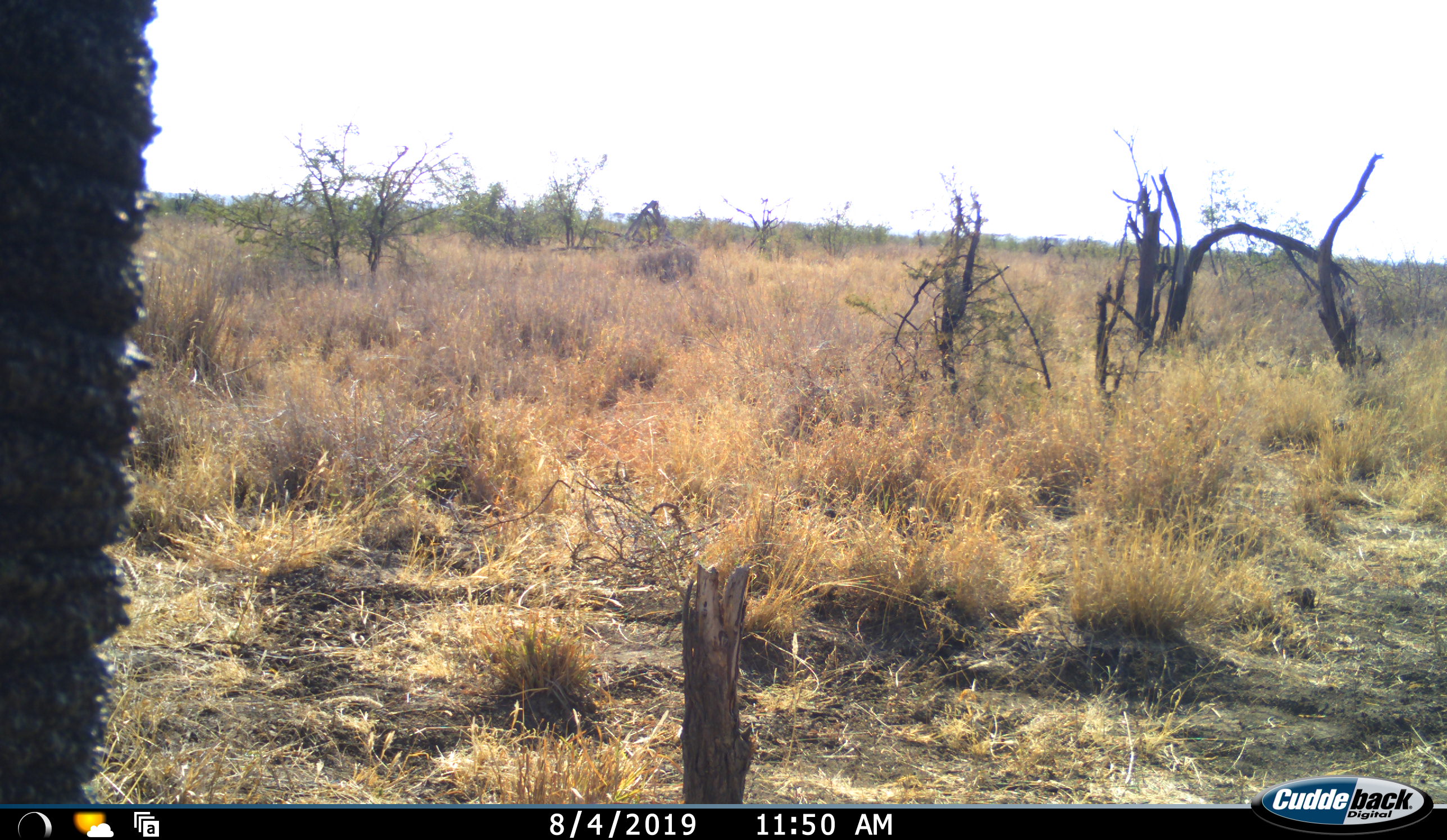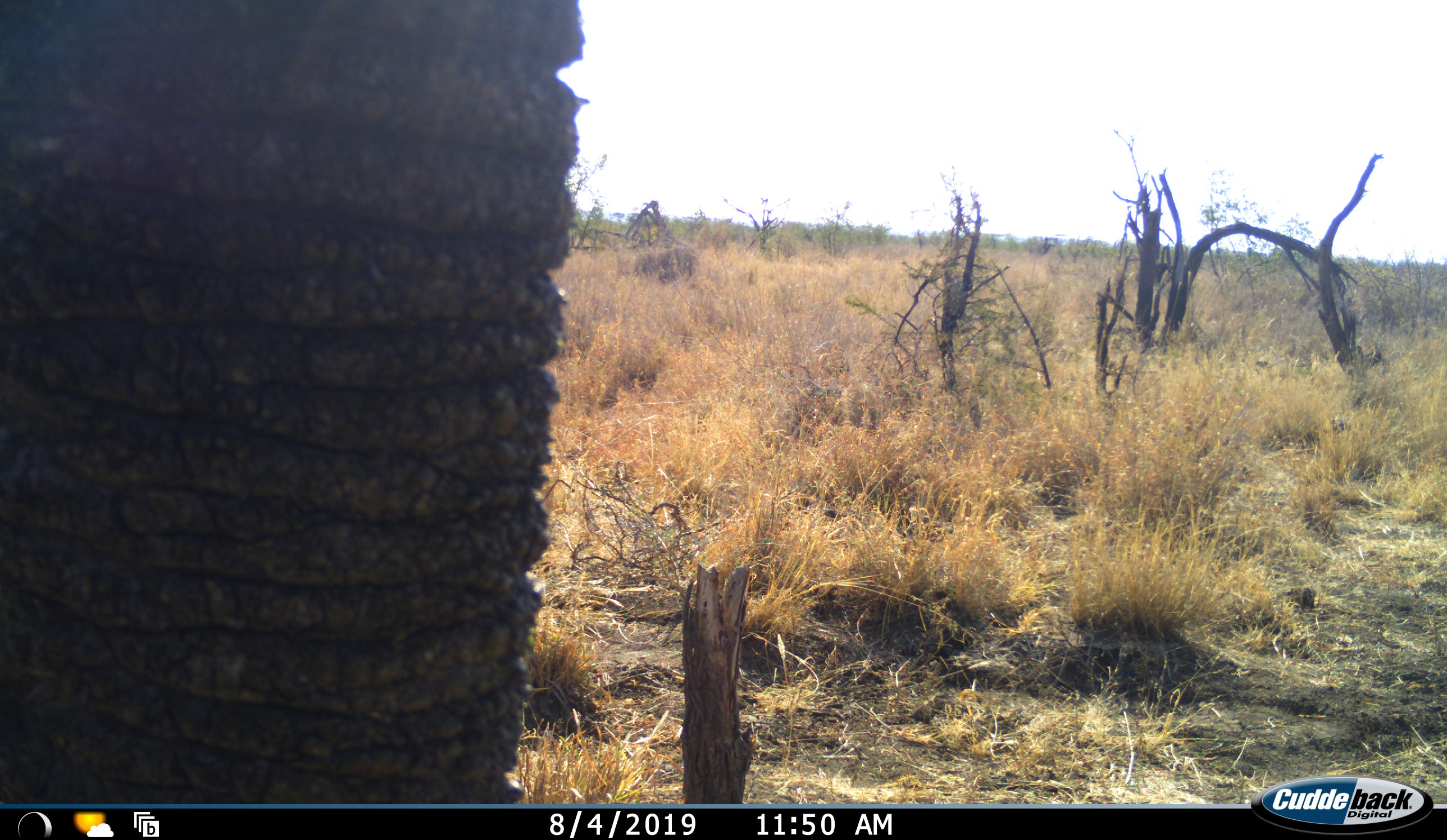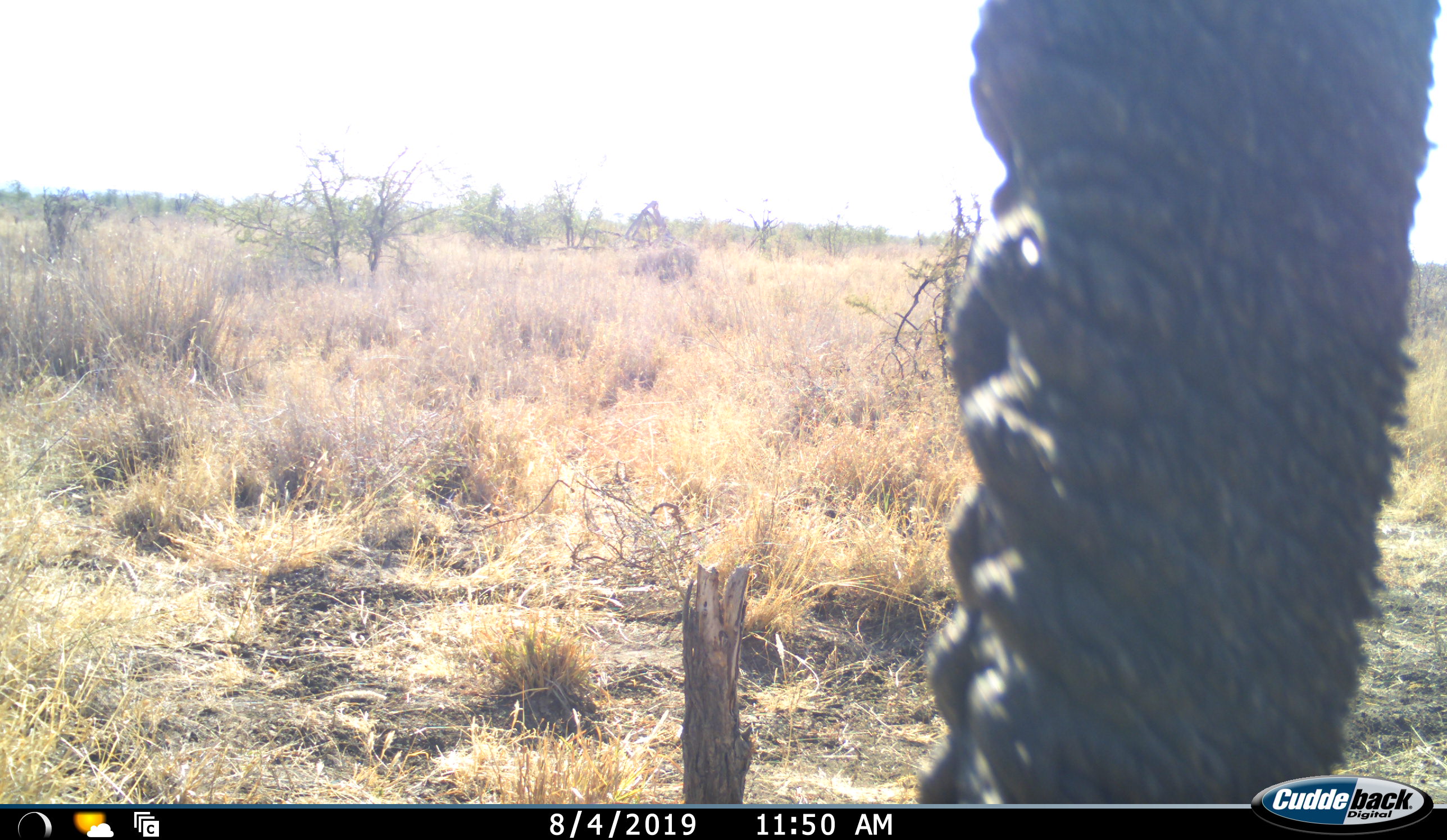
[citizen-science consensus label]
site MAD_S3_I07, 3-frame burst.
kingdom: Animalia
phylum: Chordata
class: Mammalia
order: Proboscidea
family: Elephantidae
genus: Loxodonta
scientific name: Loxodonta africana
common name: african bush elephant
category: elephant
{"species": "elephant (african bush elephant) (Loxodonta africana)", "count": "1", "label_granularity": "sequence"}